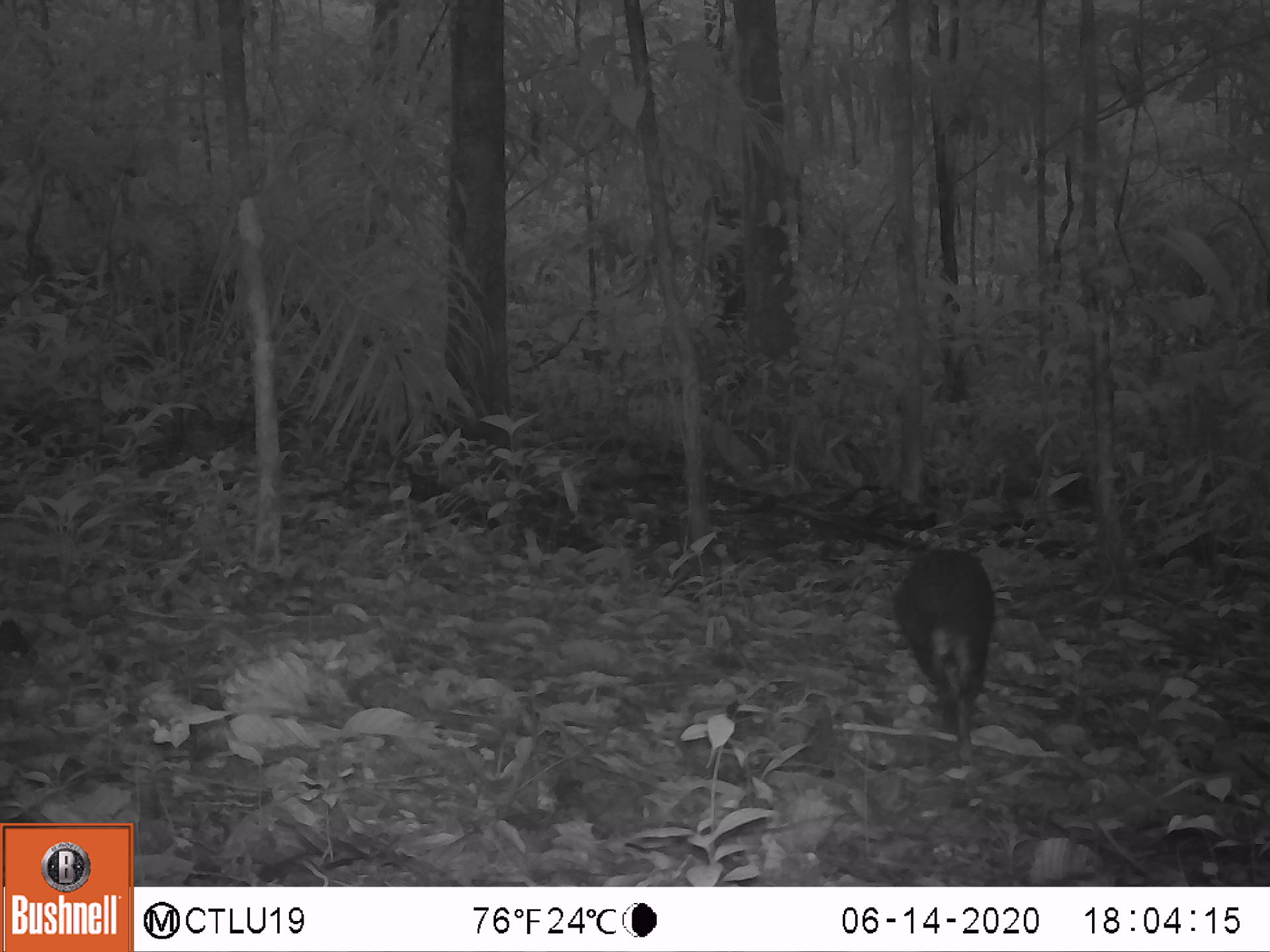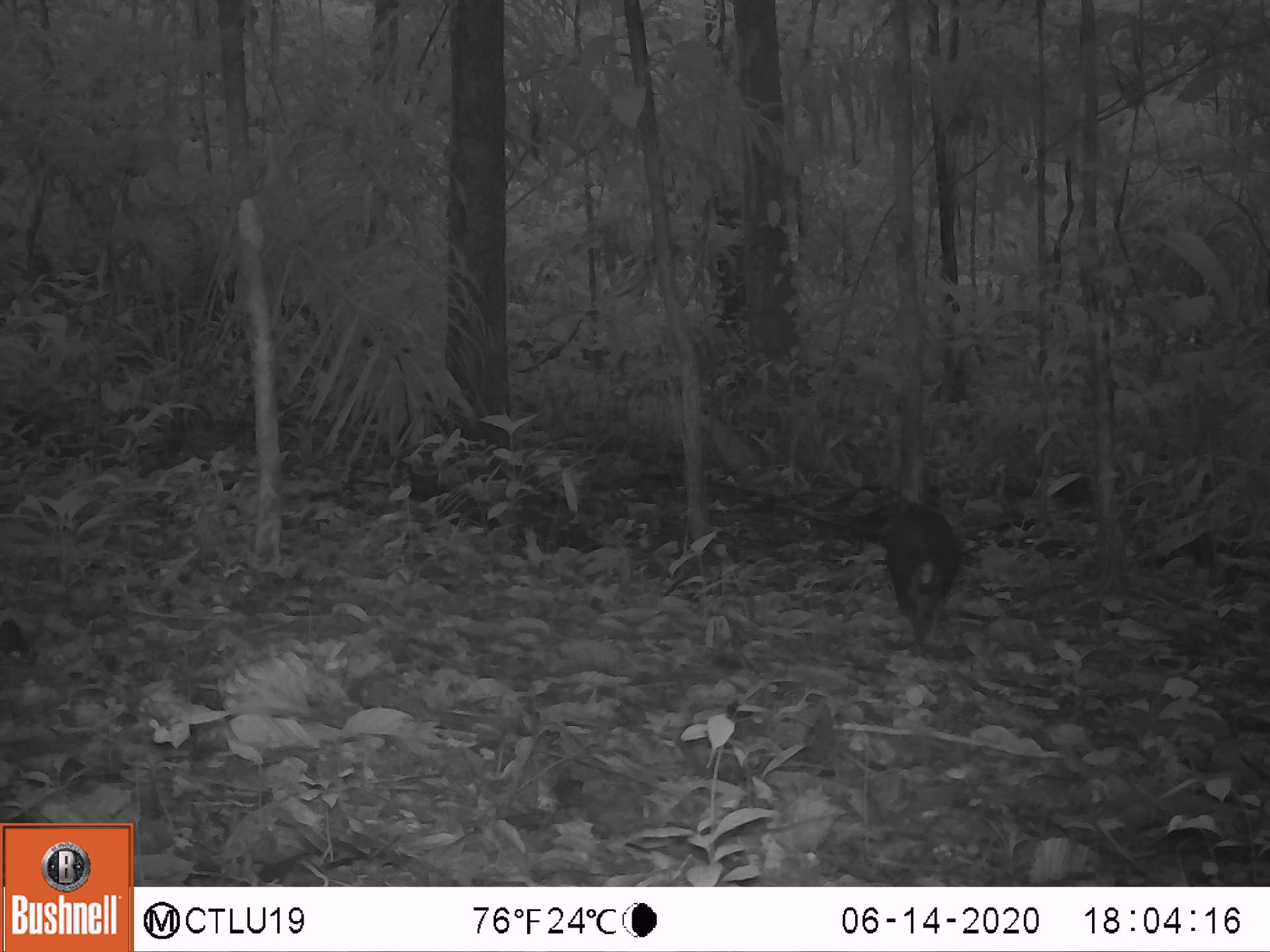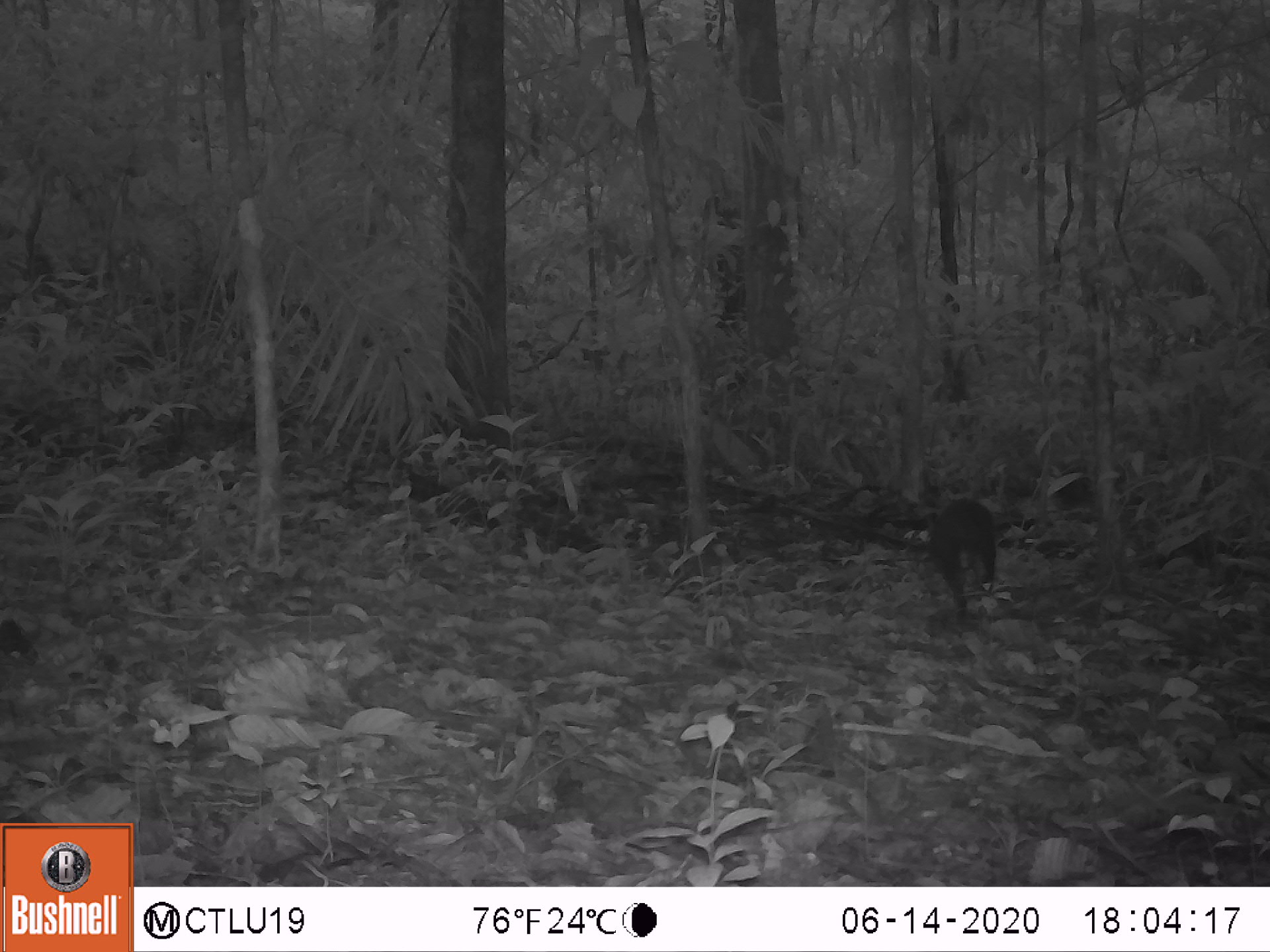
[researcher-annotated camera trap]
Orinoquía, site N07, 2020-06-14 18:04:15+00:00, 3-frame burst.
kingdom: Animalia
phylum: Chordata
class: Mammalia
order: Rodentia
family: Dasyproctidae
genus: Dasyprocta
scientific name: Dasyprocta fuliginosa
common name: black agouti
Black agouti (Dasyprocta fuliginosa).